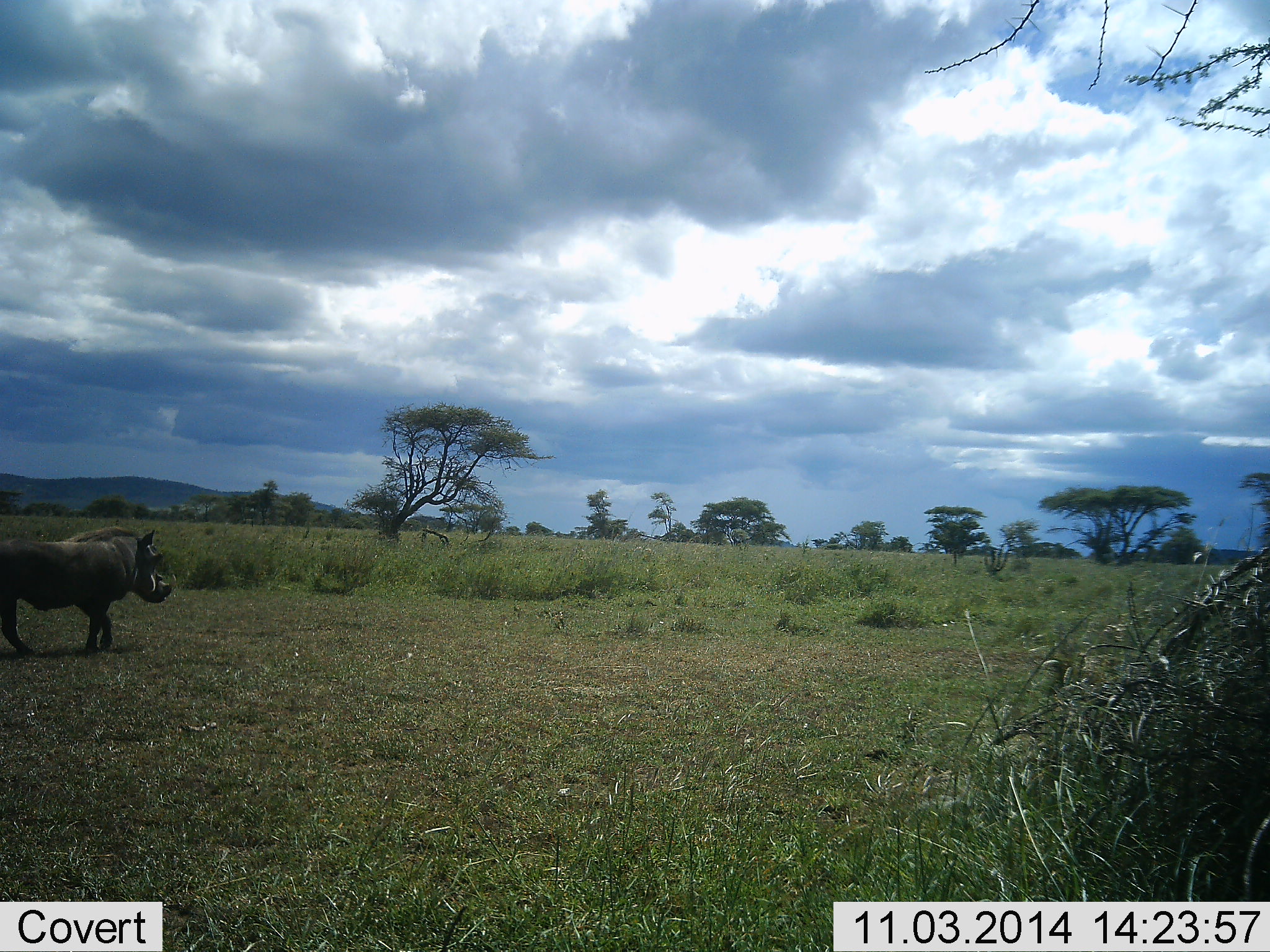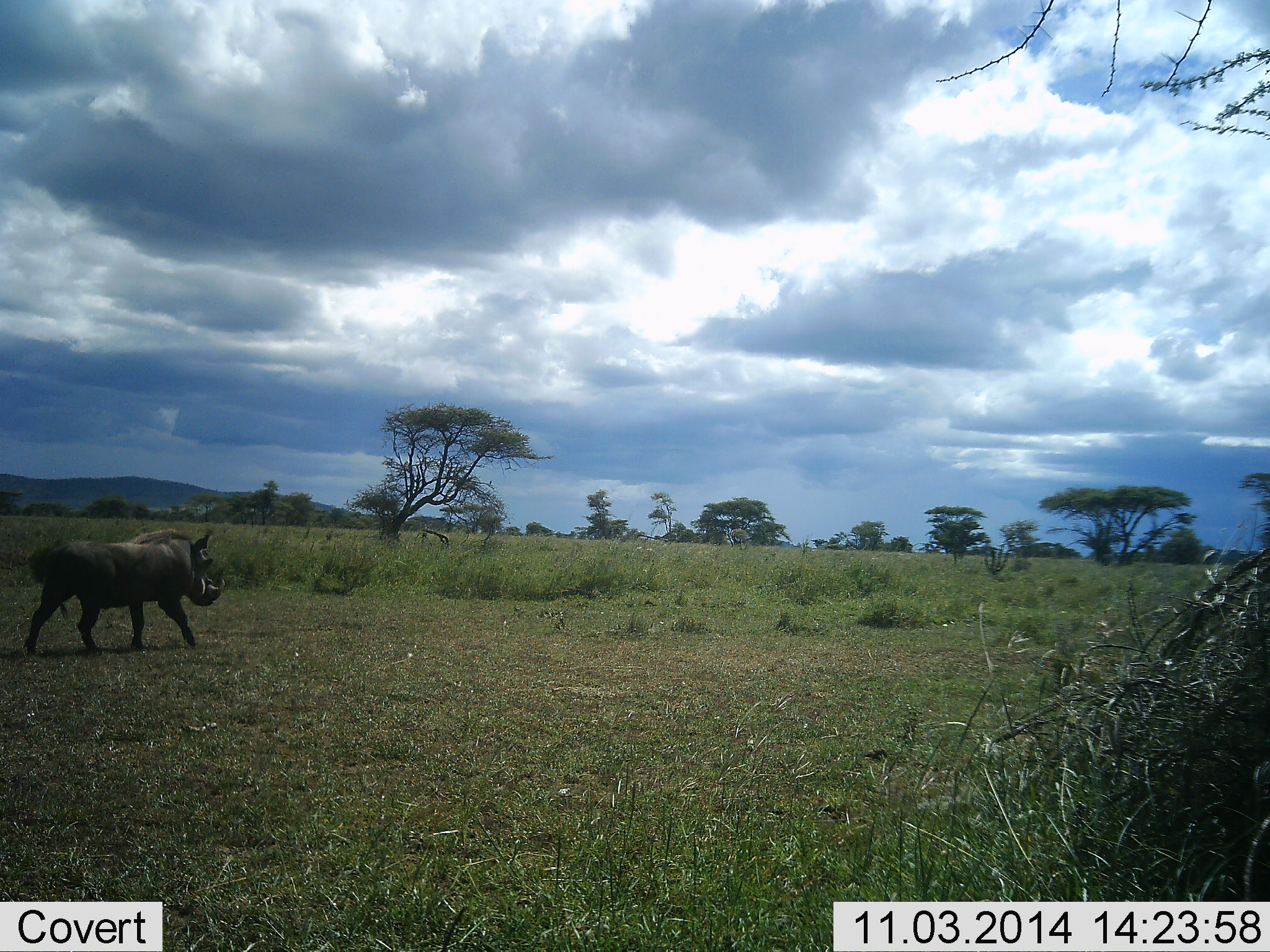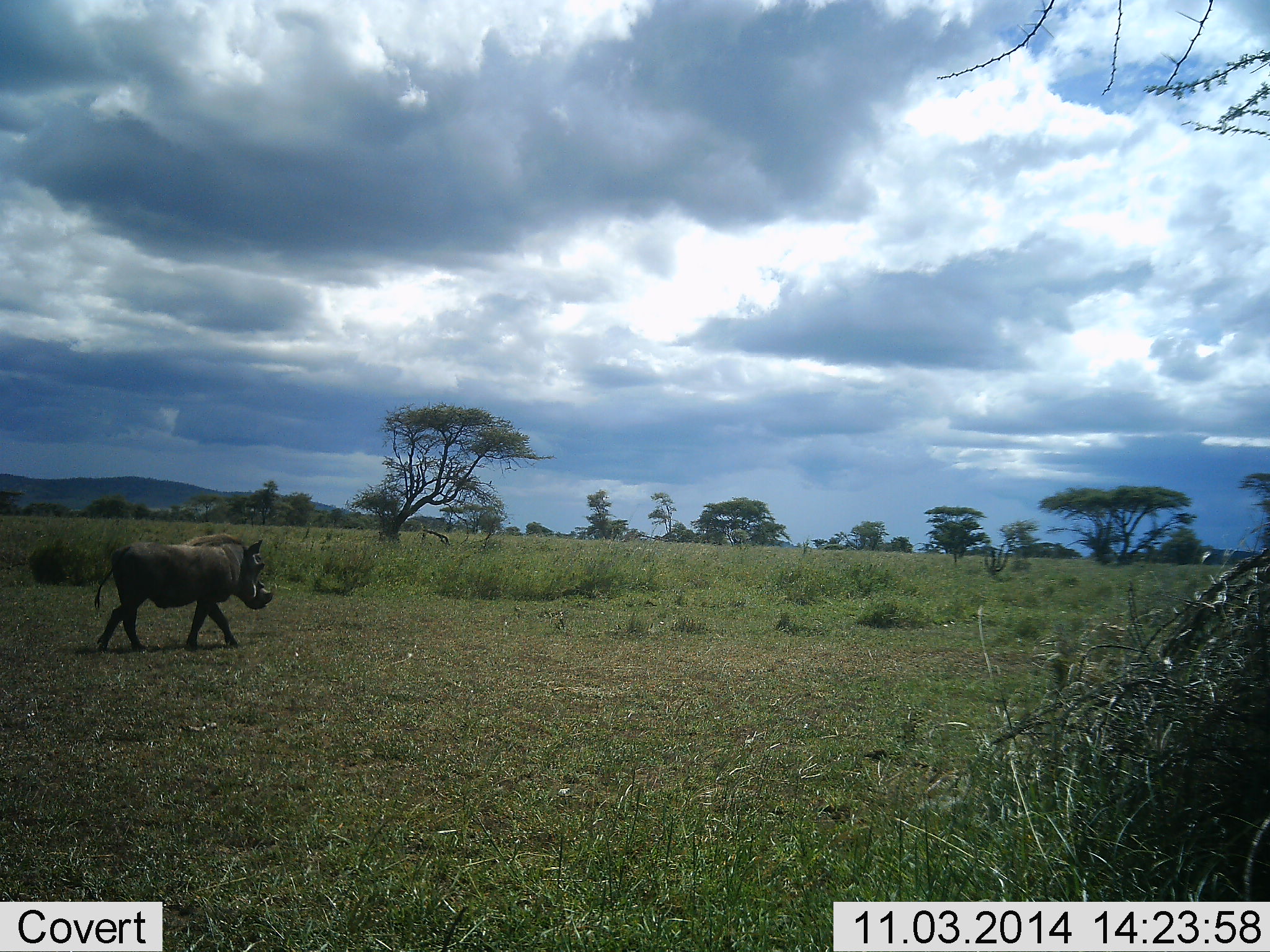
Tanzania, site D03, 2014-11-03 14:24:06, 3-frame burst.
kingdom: Animalia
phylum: Chordata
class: Mammalia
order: Artiodactyla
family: Suidae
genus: Phacochoerus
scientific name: Phacochoerus africanus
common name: warthog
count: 1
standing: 0%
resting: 0%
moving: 100%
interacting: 0%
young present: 0%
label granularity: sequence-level